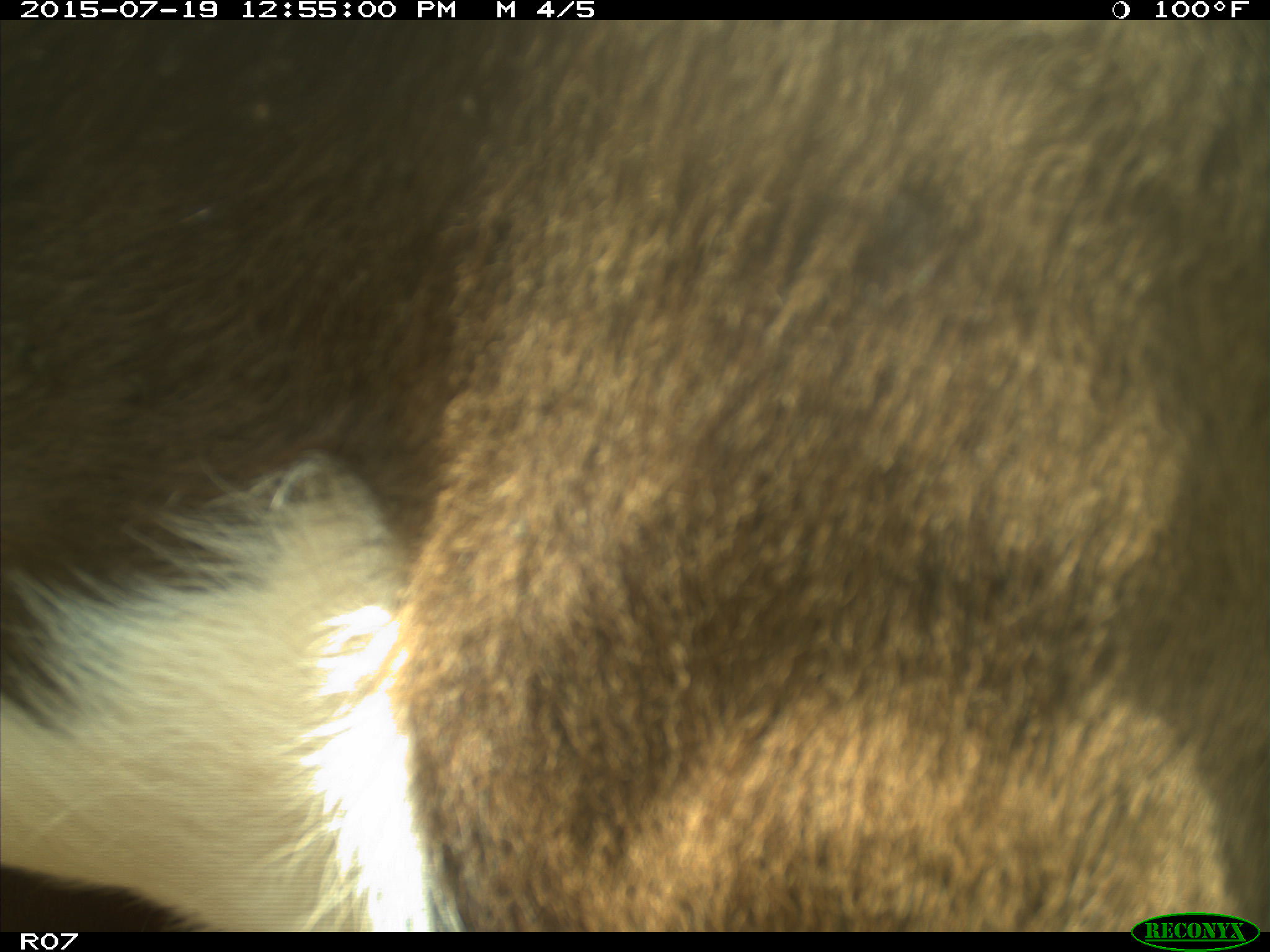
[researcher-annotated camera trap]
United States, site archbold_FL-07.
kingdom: Animalia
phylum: Chordata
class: Mammalia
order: Artiodactyla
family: Bovidae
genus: Bos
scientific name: Bos taurus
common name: domestic cow